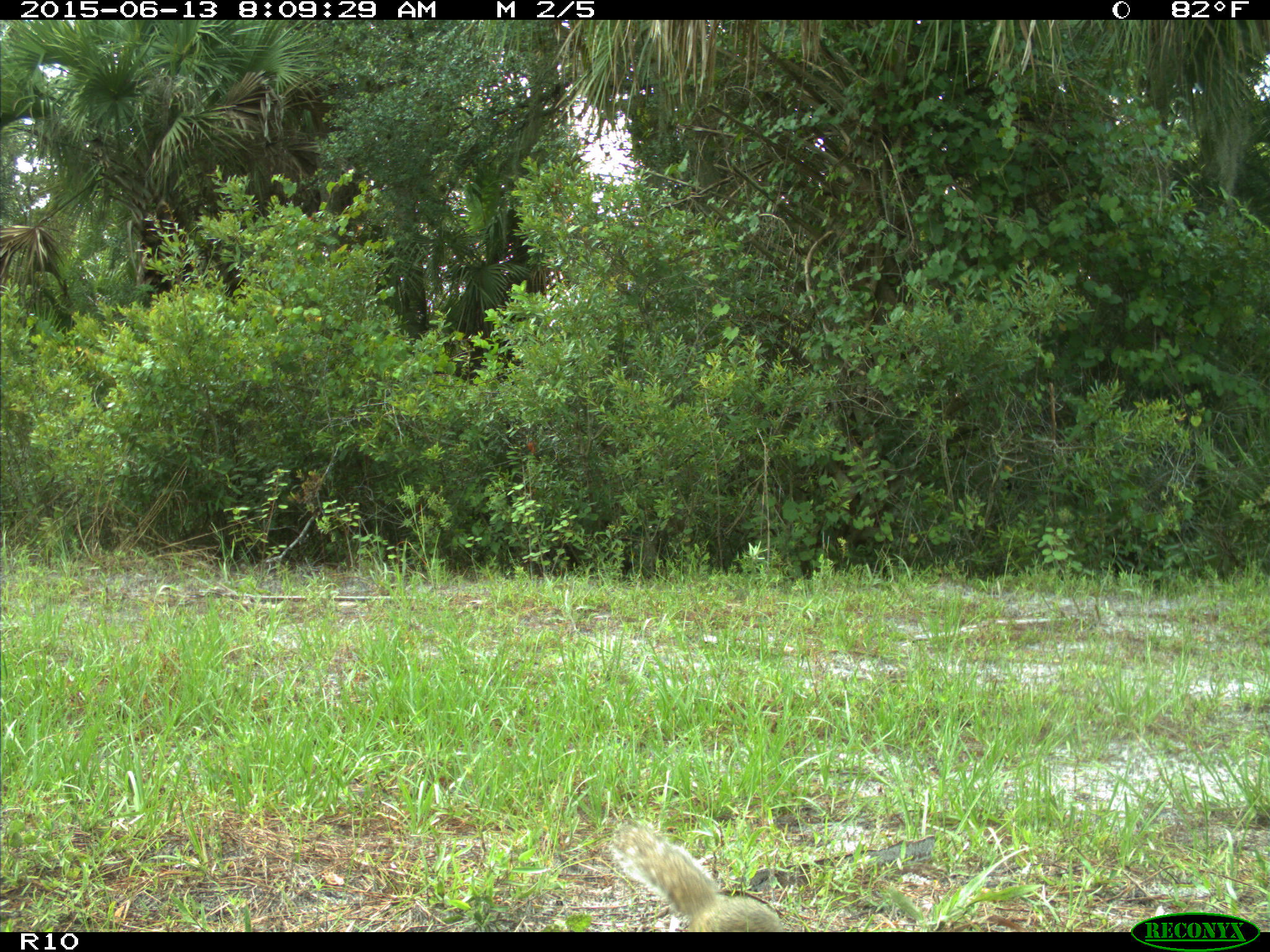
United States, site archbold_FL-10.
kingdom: Animalia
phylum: Chordata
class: Mammalia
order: Rodentia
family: Sciuridae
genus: Sciurus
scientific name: Sciurus carolinensis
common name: eastern gray squirrel